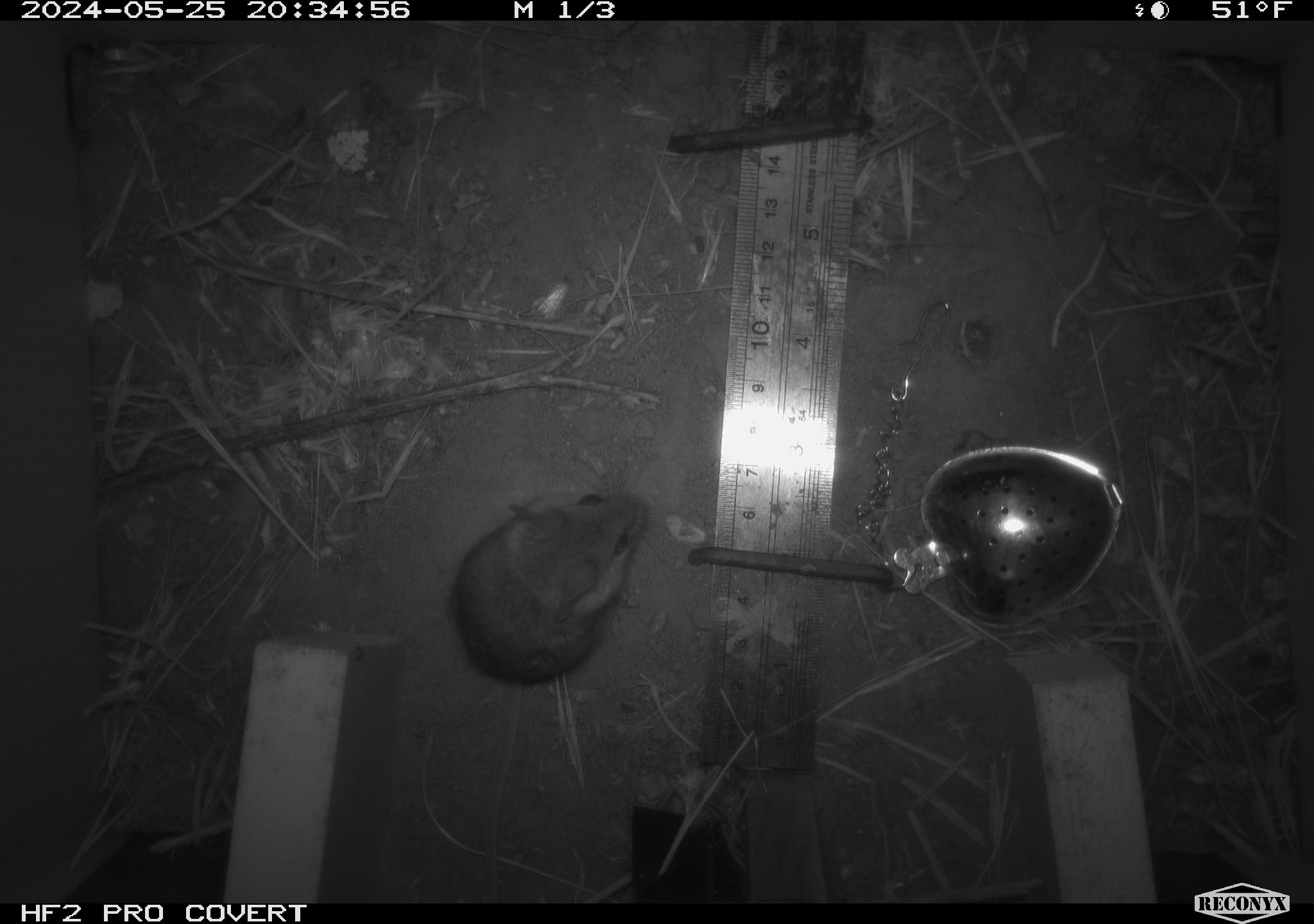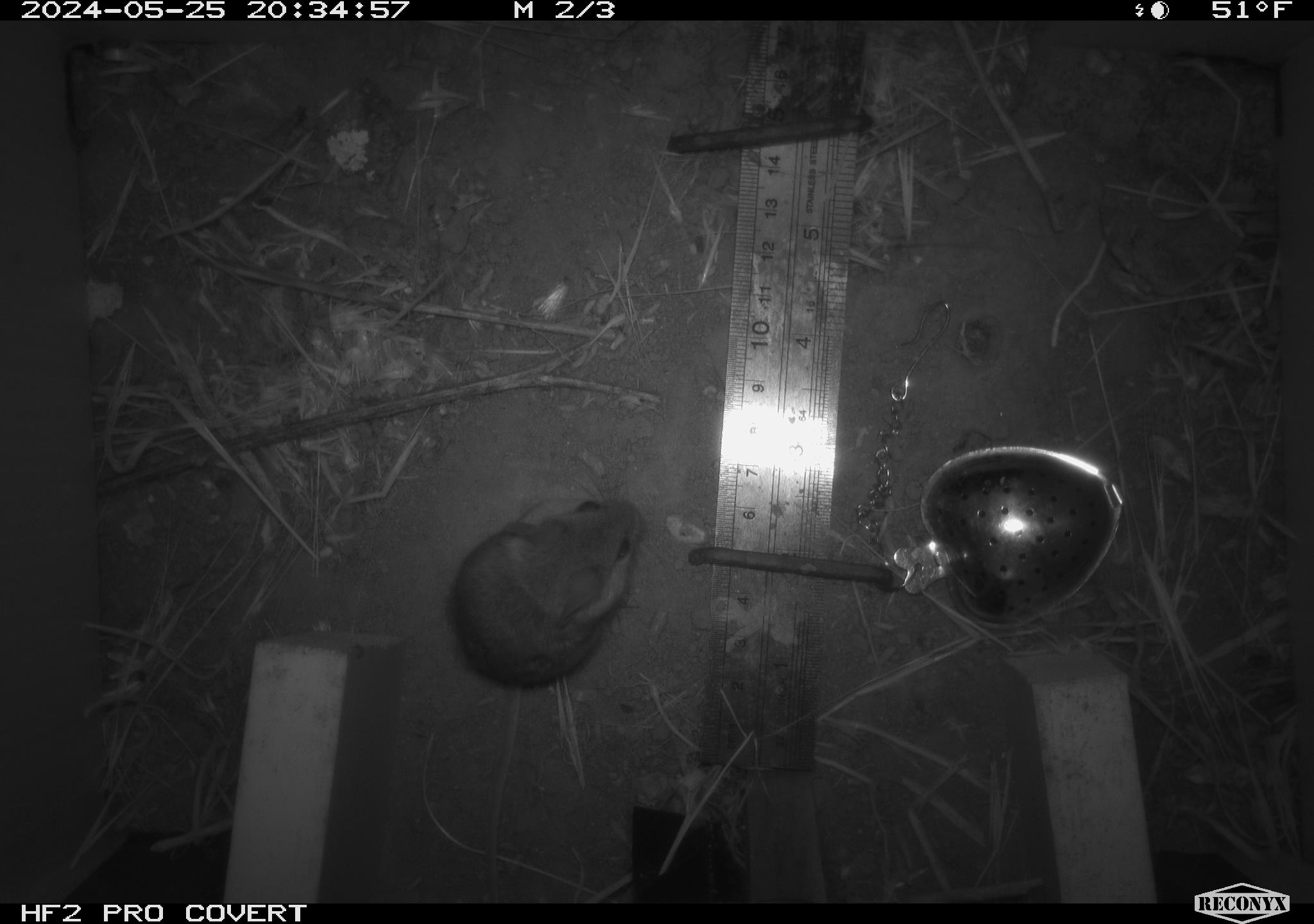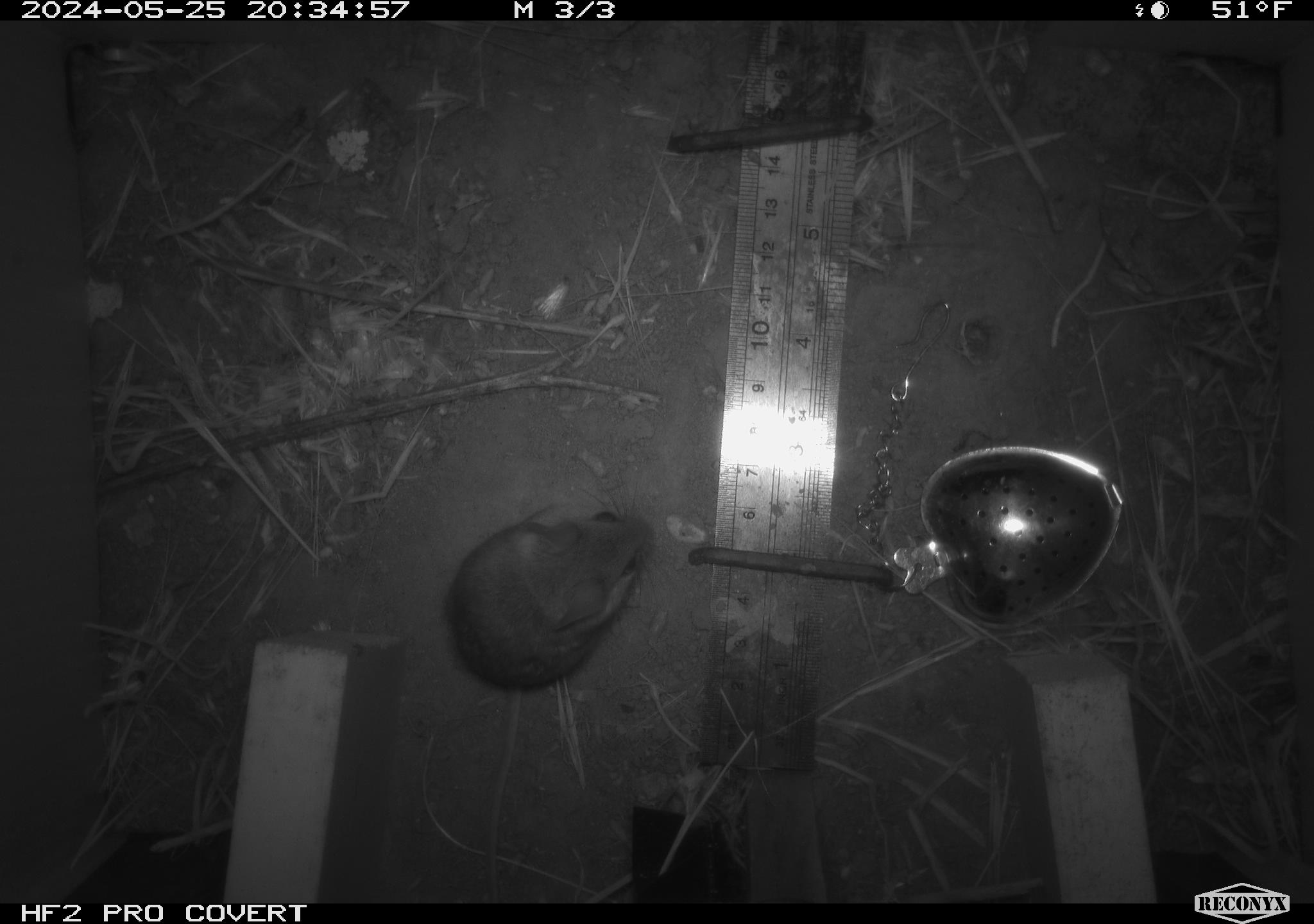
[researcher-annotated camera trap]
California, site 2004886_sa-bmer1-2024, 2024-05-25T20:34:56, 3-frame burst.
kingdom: Animalia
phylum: Chordata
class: Mammalia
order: Rodentia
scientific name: Rodentia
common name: mouse species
Mouse species (Rodentia).